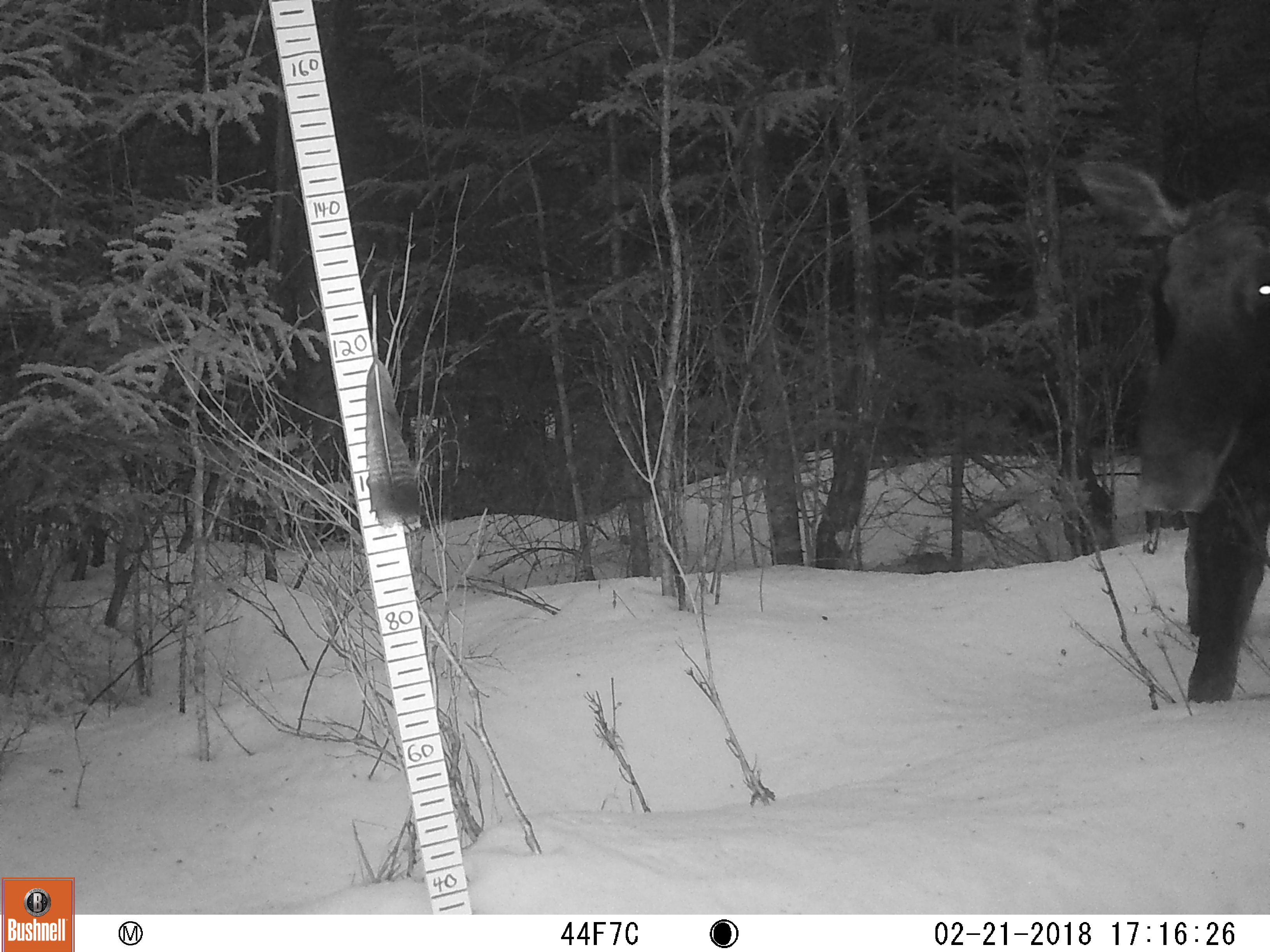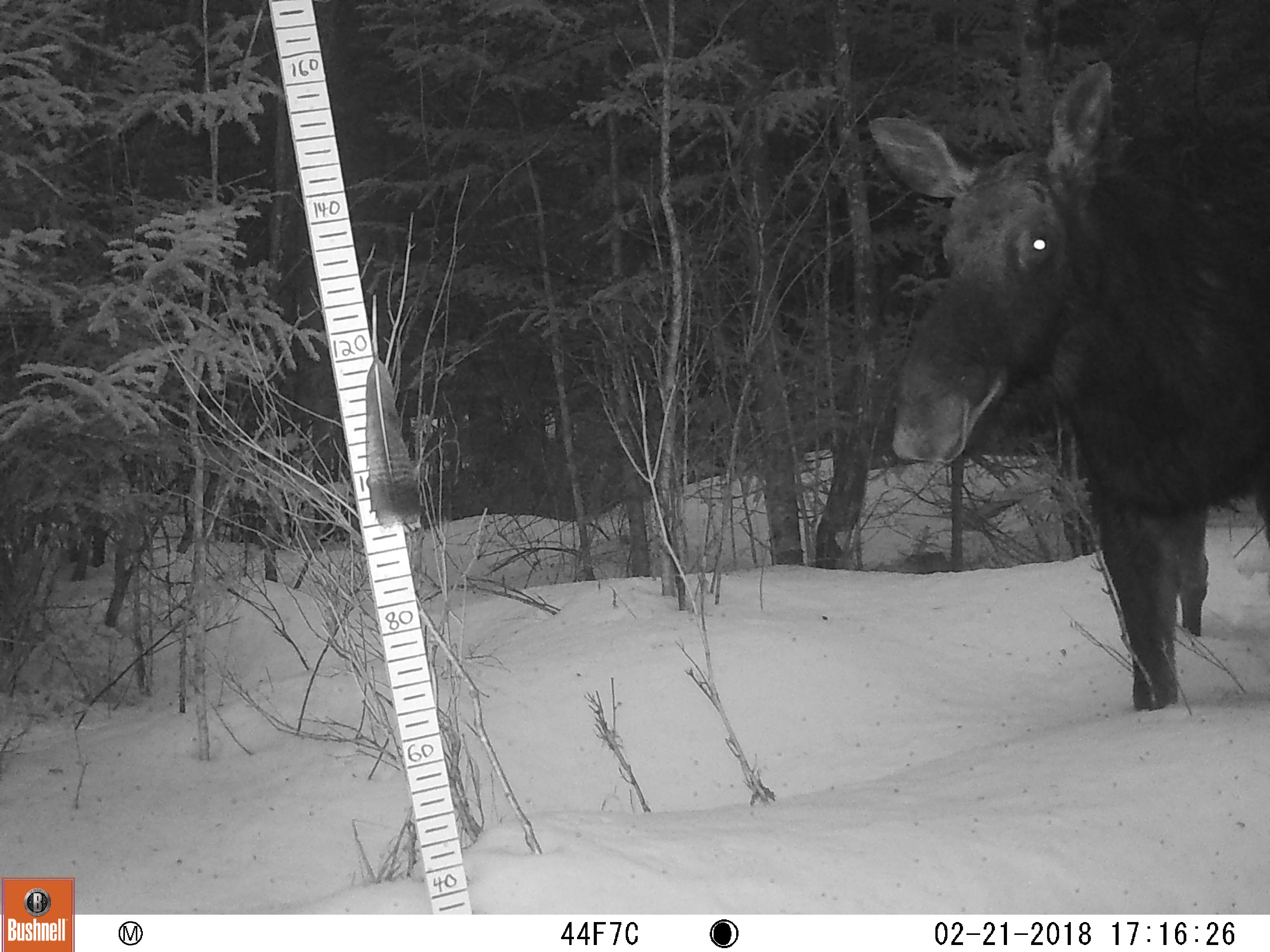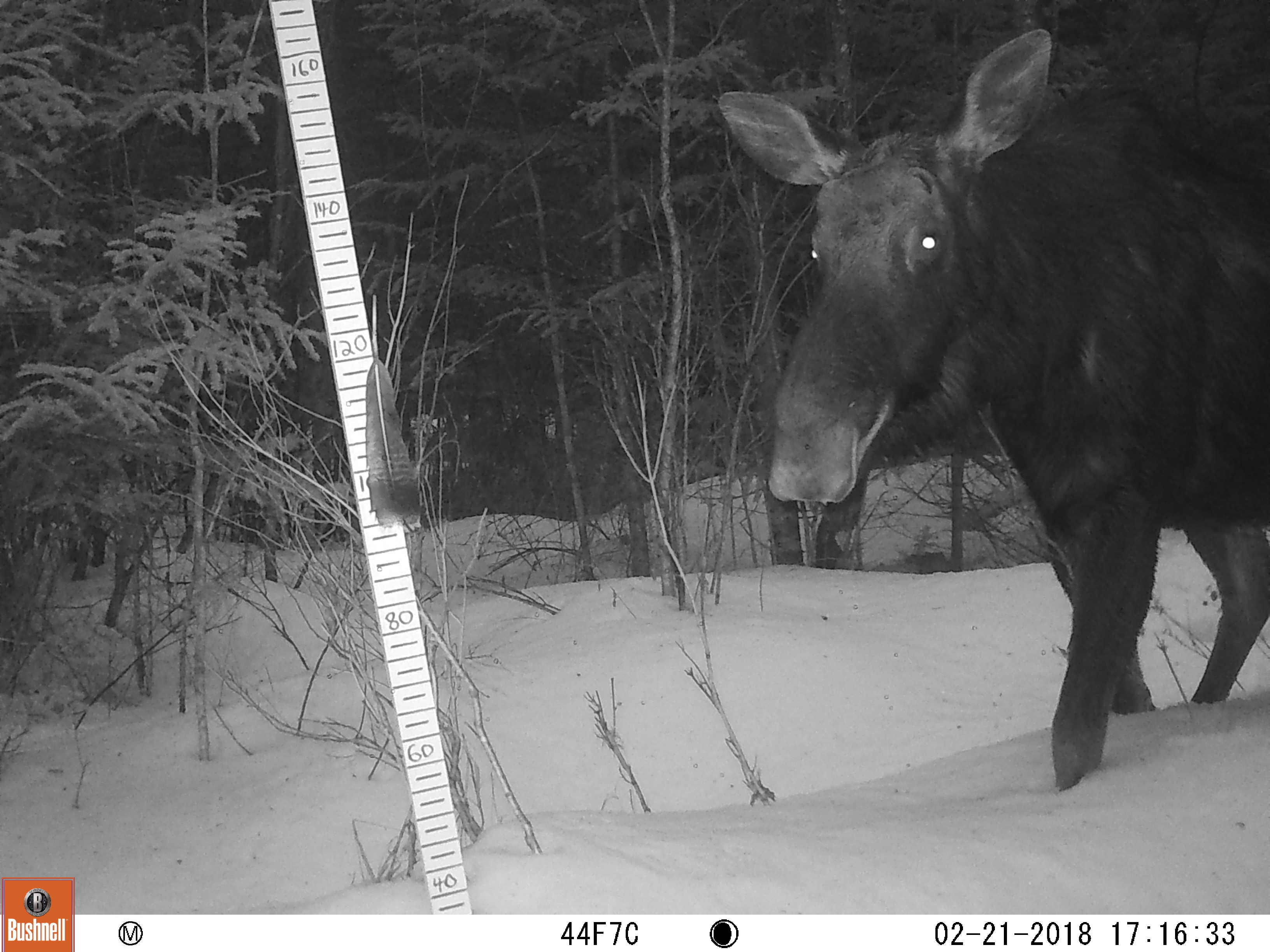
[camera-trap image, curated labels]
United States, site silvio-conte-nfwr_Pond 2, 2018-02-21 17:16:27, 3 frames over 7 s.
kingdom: Animalia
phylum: Chordata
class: Mammalia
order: Artiodactyla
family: Cervidae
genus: Alces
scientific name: Alces alces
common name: moose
Moose (Alces alces).